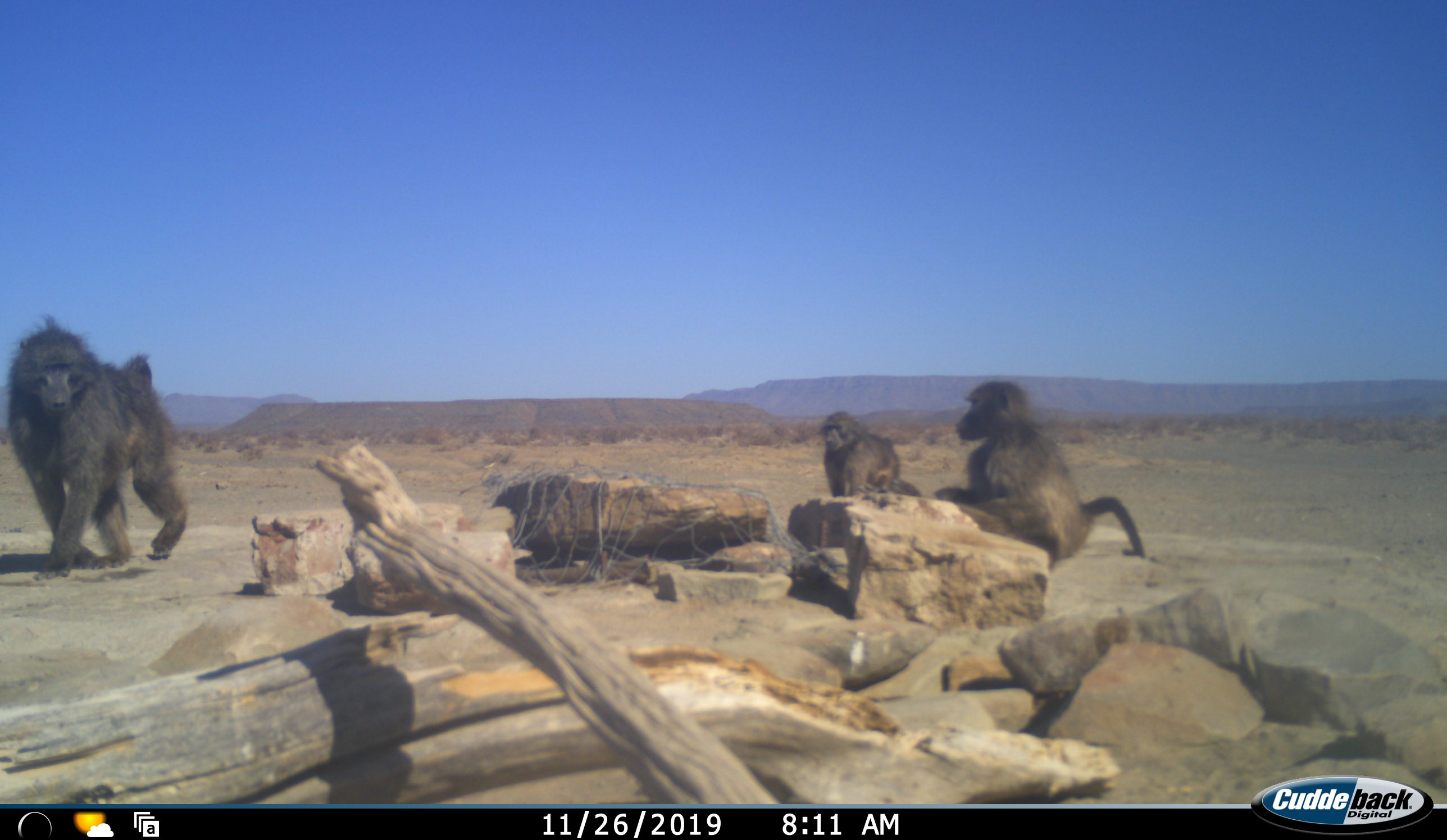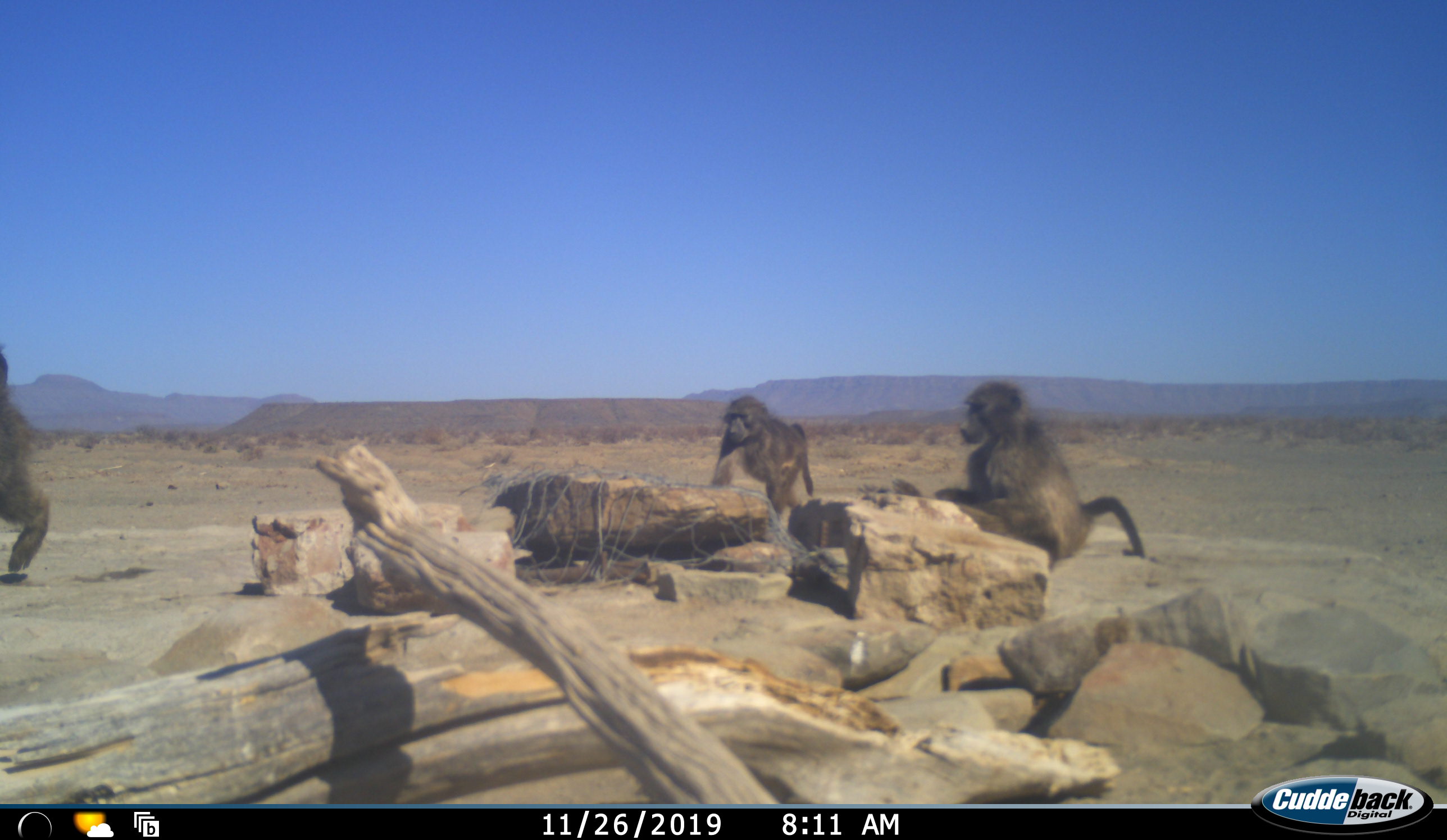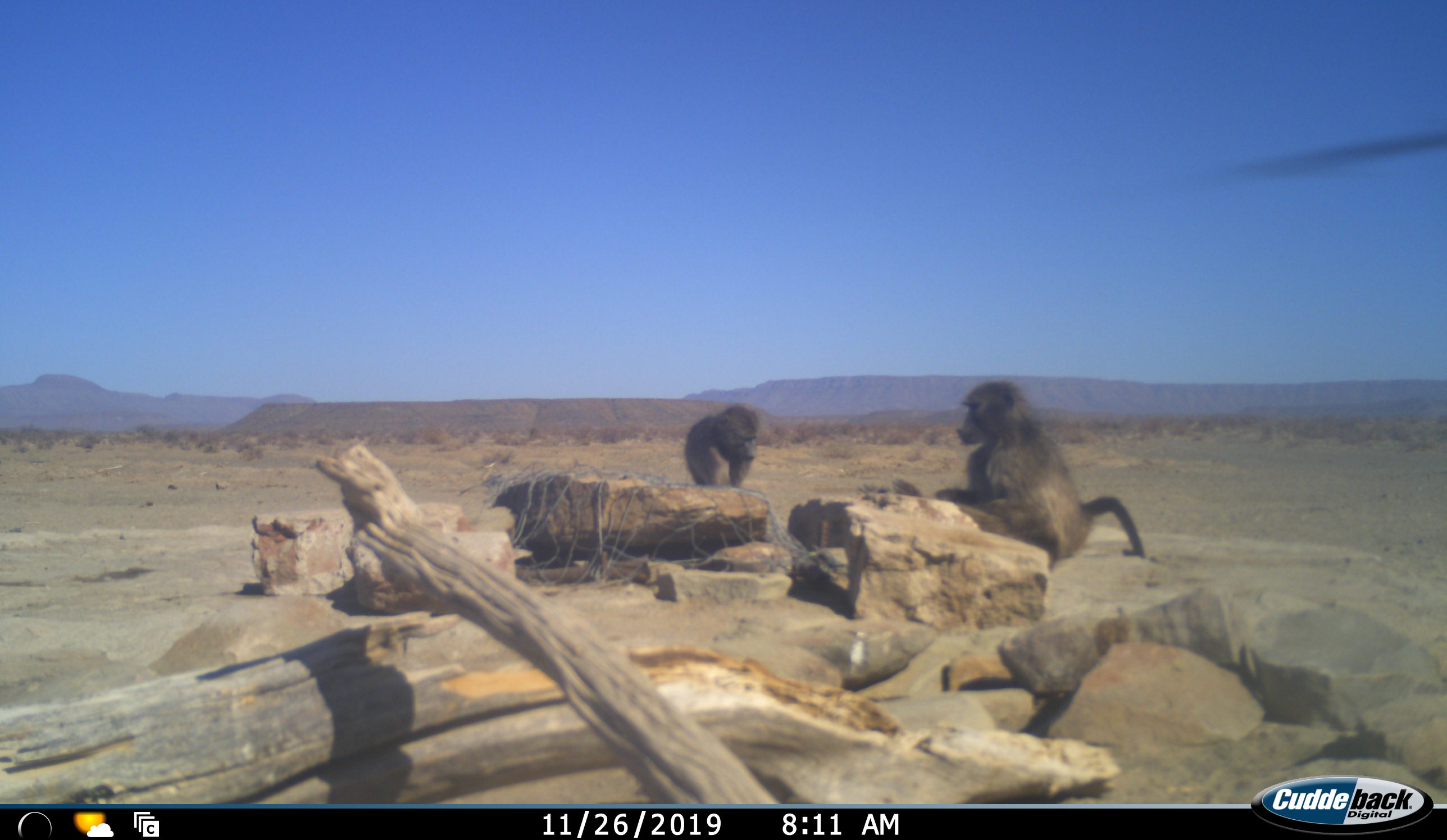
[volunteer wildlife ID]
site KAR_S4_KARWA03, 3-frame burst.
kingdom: Animalia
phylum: Chordata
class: Mammalia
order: Primates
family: Cercopithecidae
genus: Papio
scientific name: Papio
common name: baboon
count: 3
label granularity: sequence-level